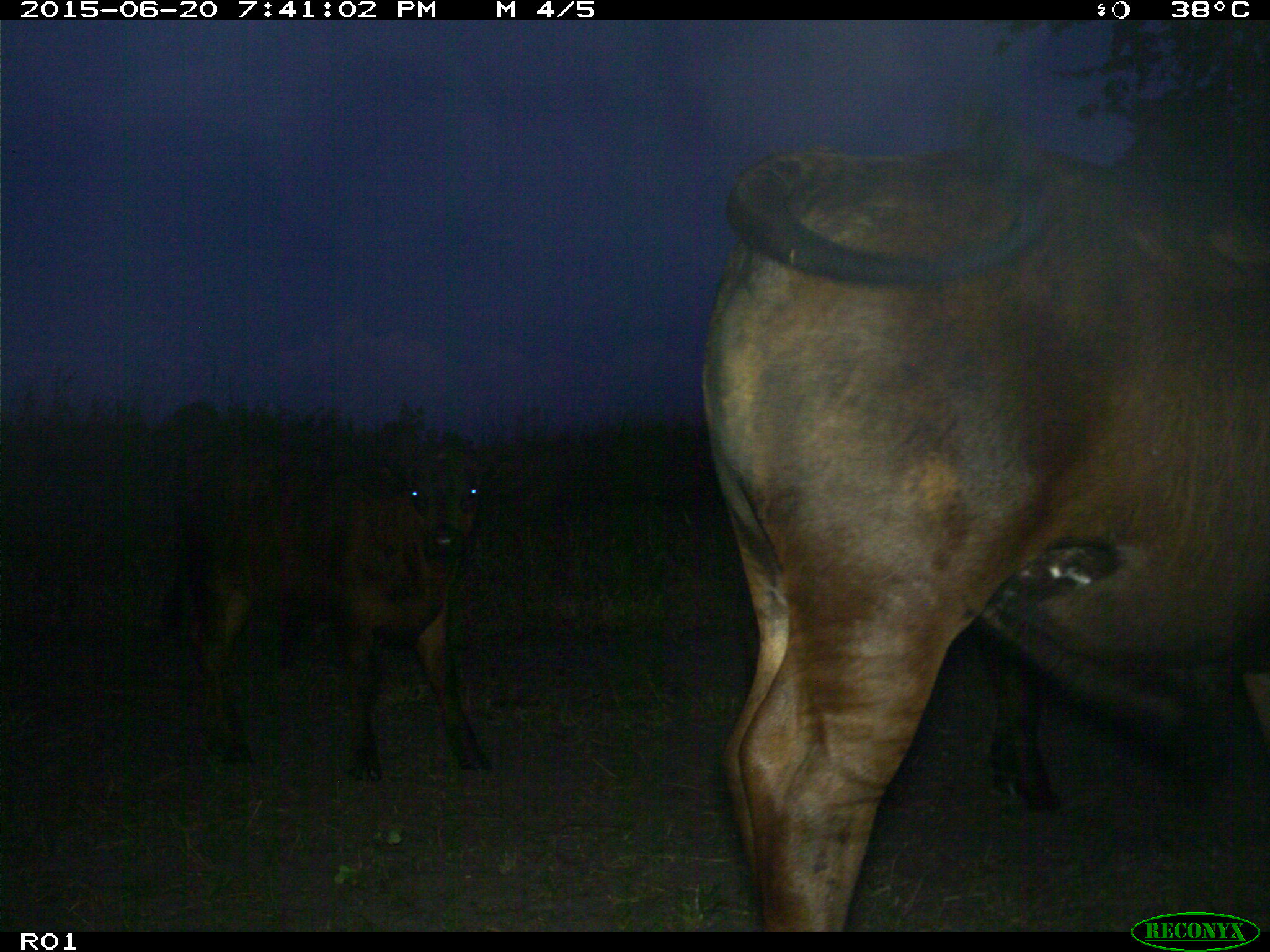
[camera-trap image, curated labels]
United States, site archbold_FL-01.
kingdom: Animalia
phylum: Chordata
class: Mammalia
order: Artiodactyla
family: Bovidae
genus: Bos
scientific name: Bos taurus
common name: domestic cow